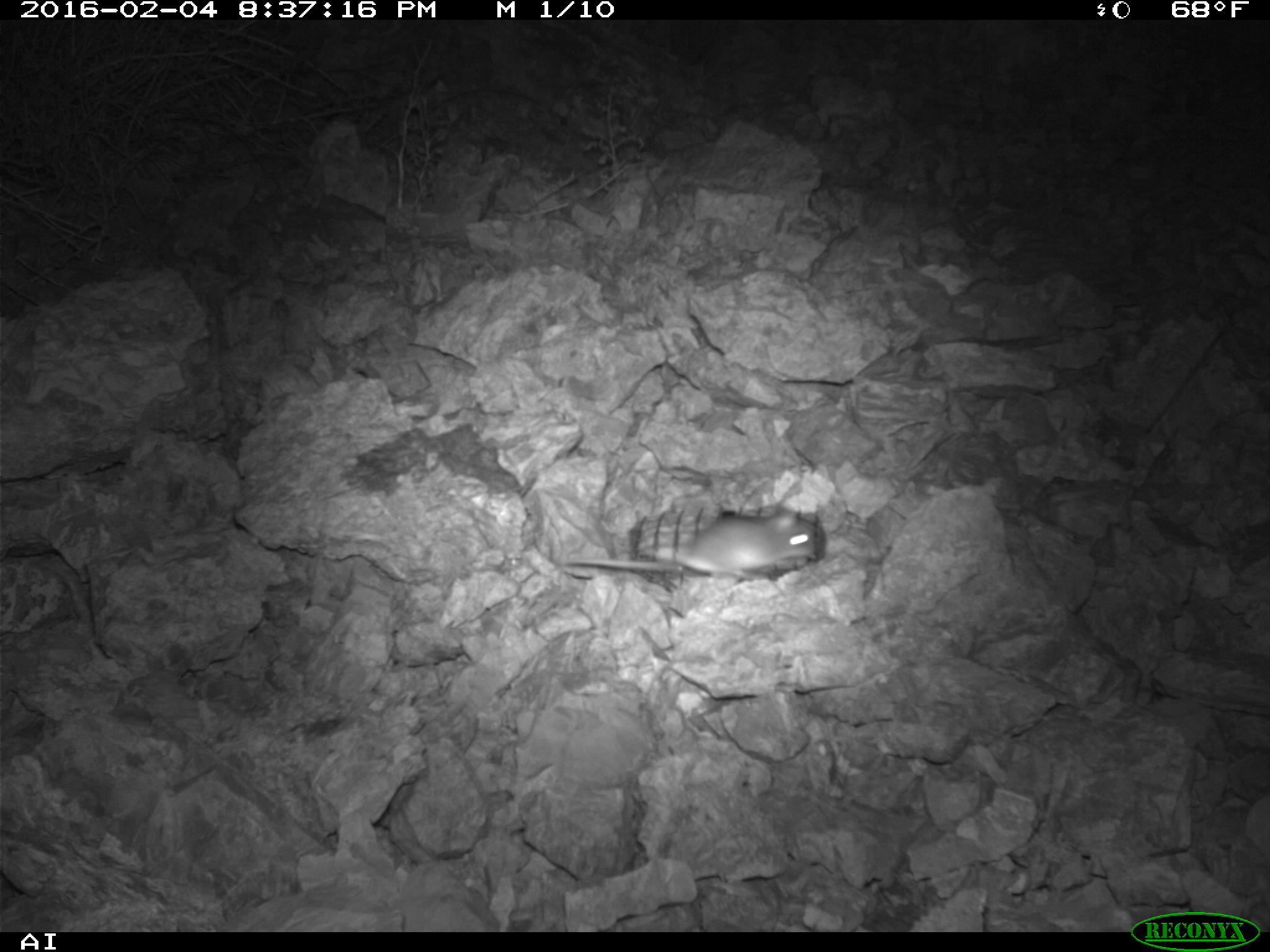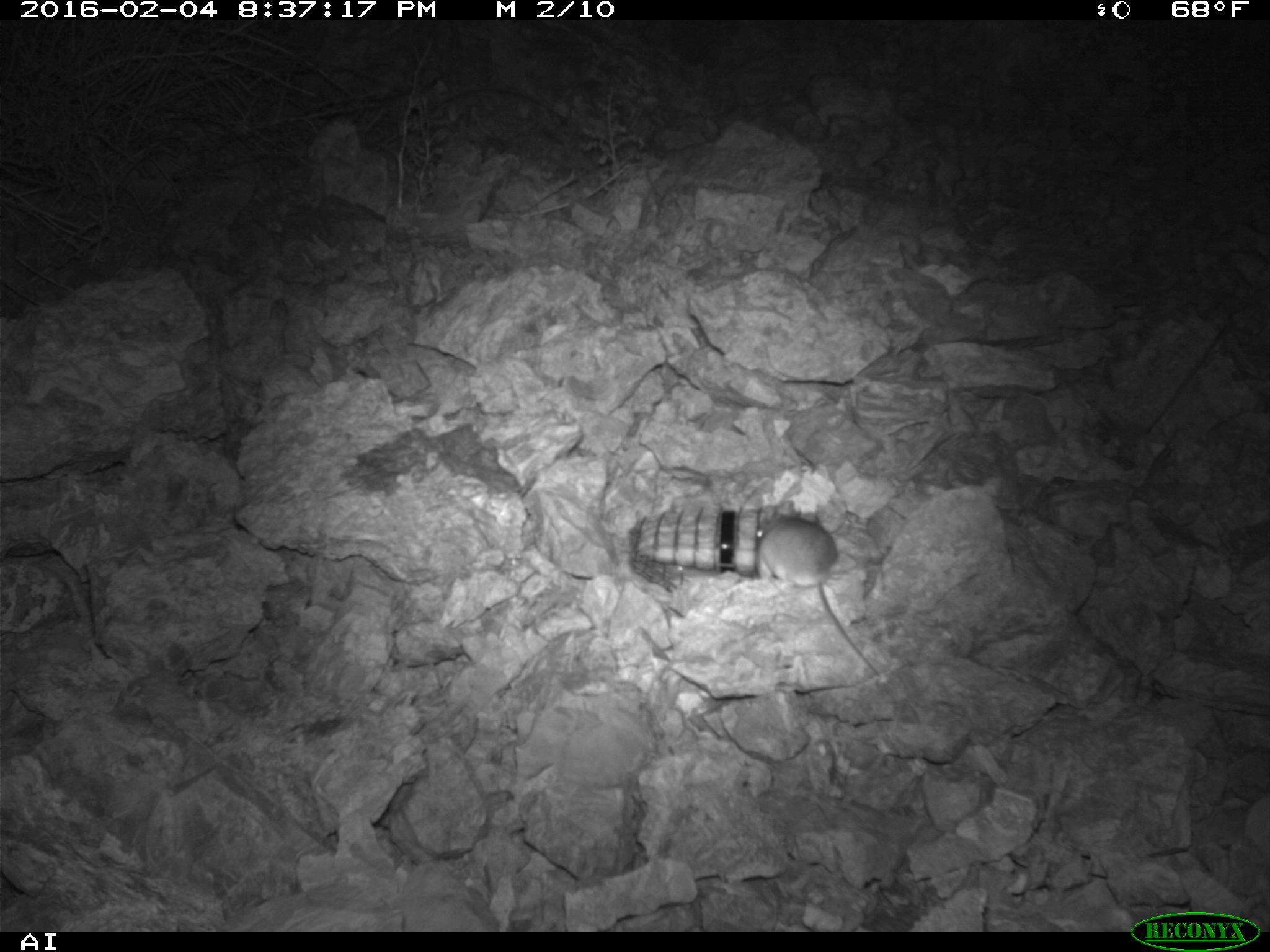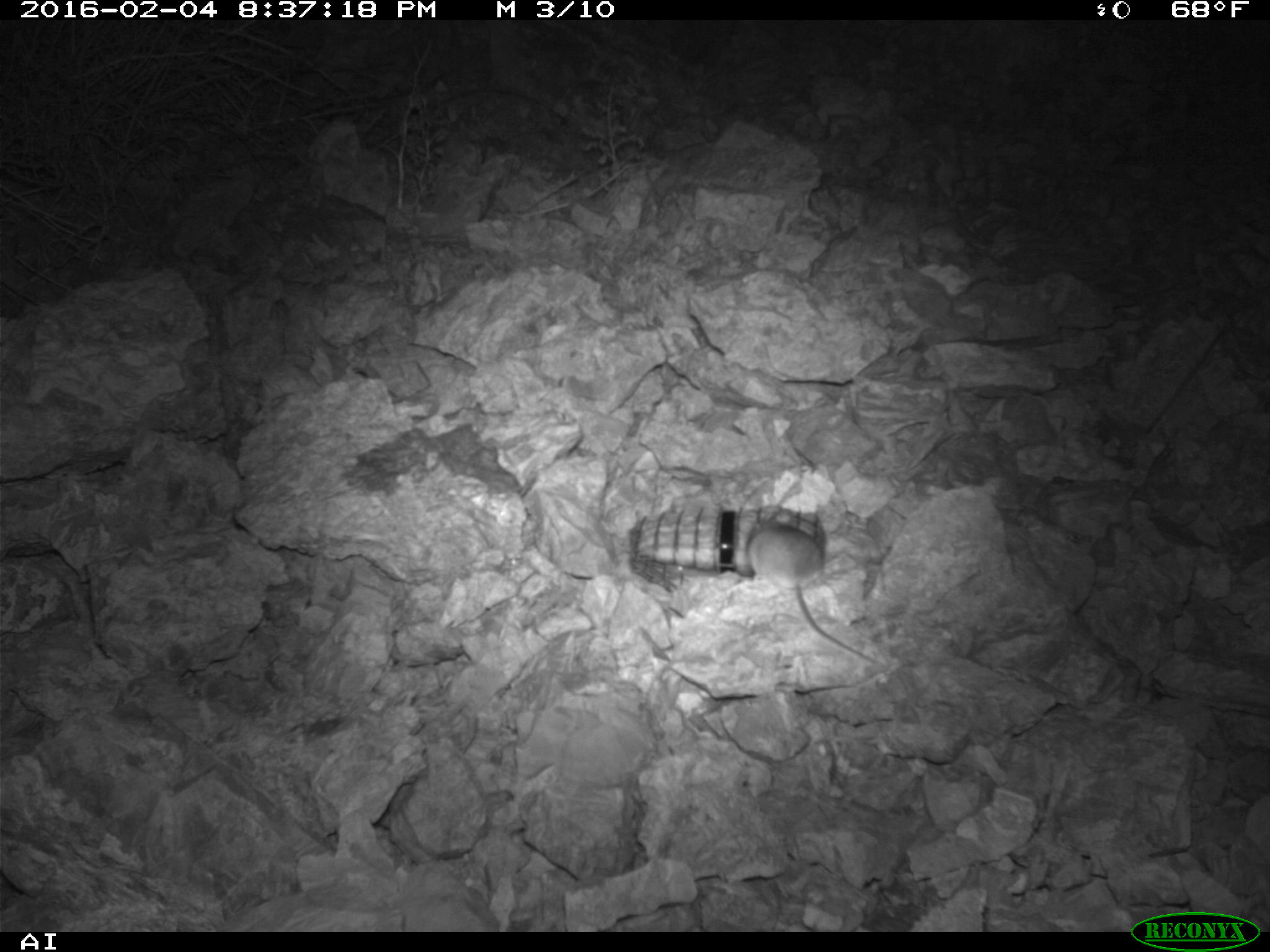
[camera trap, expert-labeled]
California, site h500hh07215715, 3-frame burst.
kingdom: Animalia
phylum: Chordata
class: Mammalia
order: Rodentia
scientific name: Rodentia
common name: rodent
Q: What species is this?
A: Rodent (Rodentia).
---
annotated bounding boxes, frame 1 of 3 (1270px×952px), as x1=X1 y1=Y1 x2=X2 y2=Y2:
rodent: x1=561 y1=503 x2=819 y2=578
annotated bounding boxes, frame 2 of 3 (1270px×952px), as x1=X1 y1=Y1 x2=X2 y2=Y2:
rodent: x1=756 y1=509 x2=880 y2=676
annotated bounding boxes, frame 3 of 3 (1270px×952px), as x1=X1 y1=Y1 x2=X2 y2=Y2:
rodent: x1=732 y1=521 x2=875 y2=663